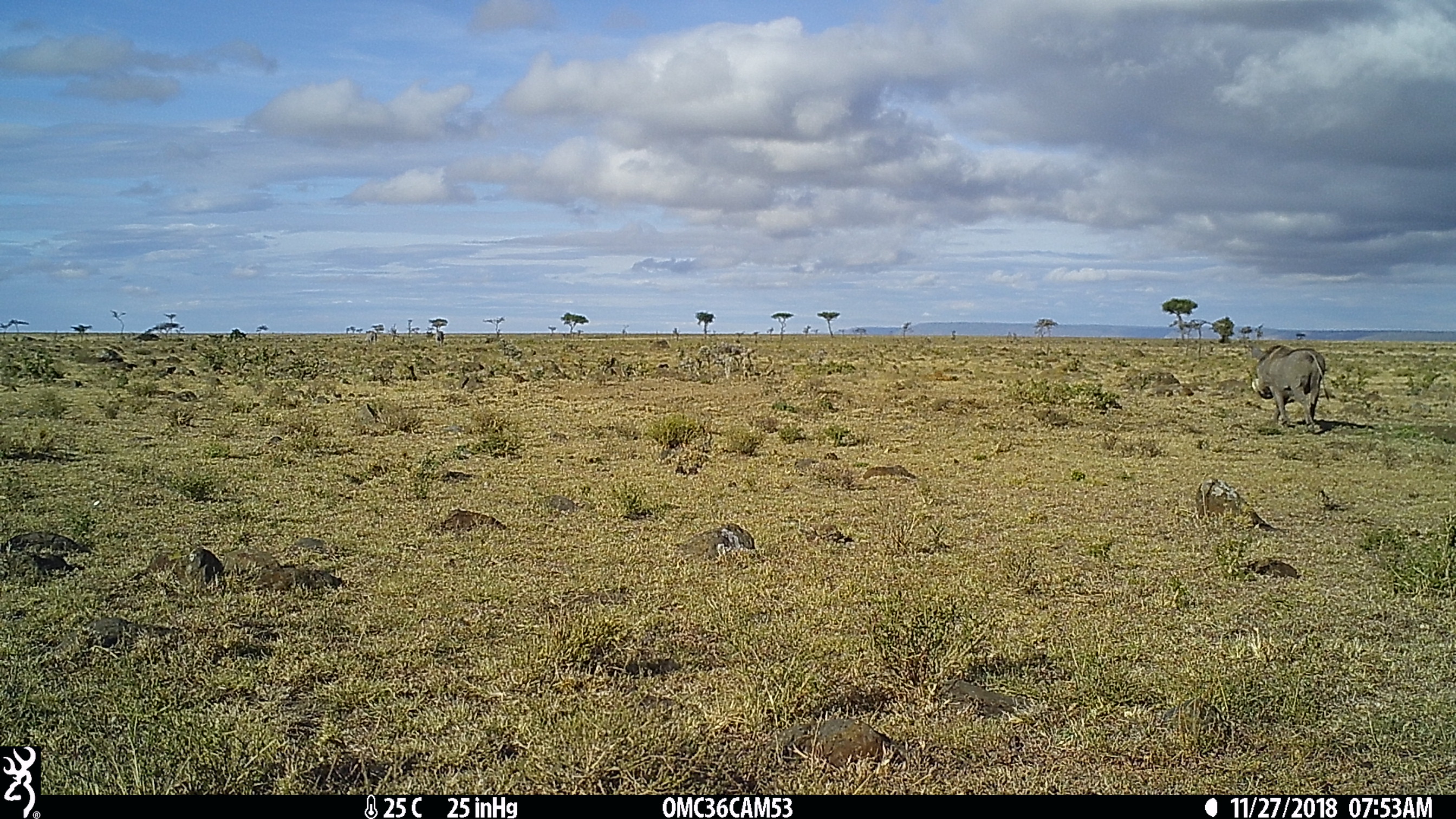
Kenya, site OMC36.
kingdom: Animalia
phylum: Chordata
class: Mammalia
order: Artiodactyla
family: Suidae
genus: Phacochoerus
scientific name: Phacochoerus africanus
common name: common warthog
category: warthog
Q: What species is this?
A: Warthog (common warthog) (Phacochoerus africanus).